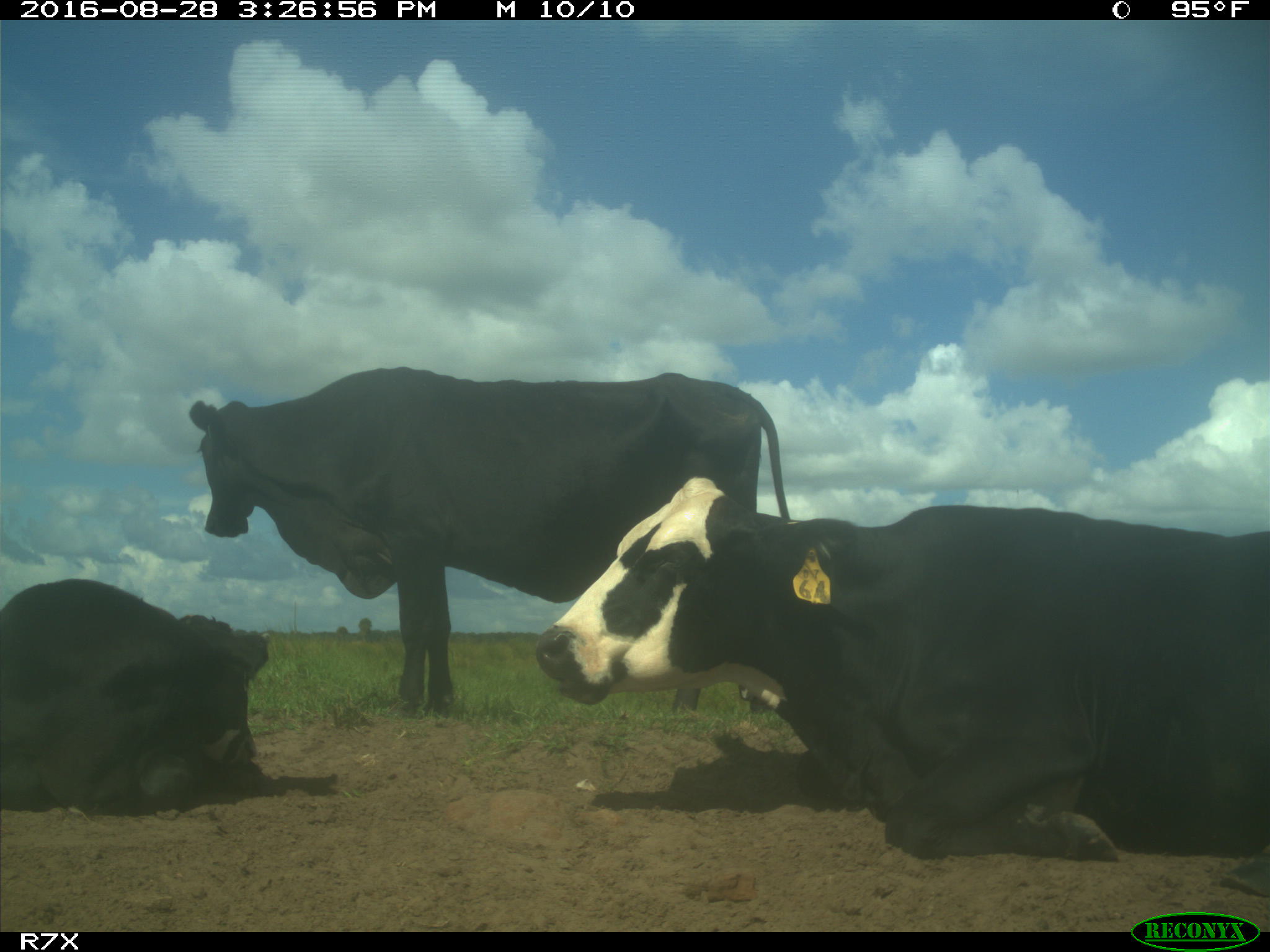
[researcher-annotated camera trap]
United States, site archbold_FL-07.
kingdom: Animalia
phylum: Chordata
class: Mammalia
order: Artiodactyla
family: Bovidae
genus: Bos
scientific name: Bos taurus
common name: domestic cow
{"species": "Bos taurus (domestic cow)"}